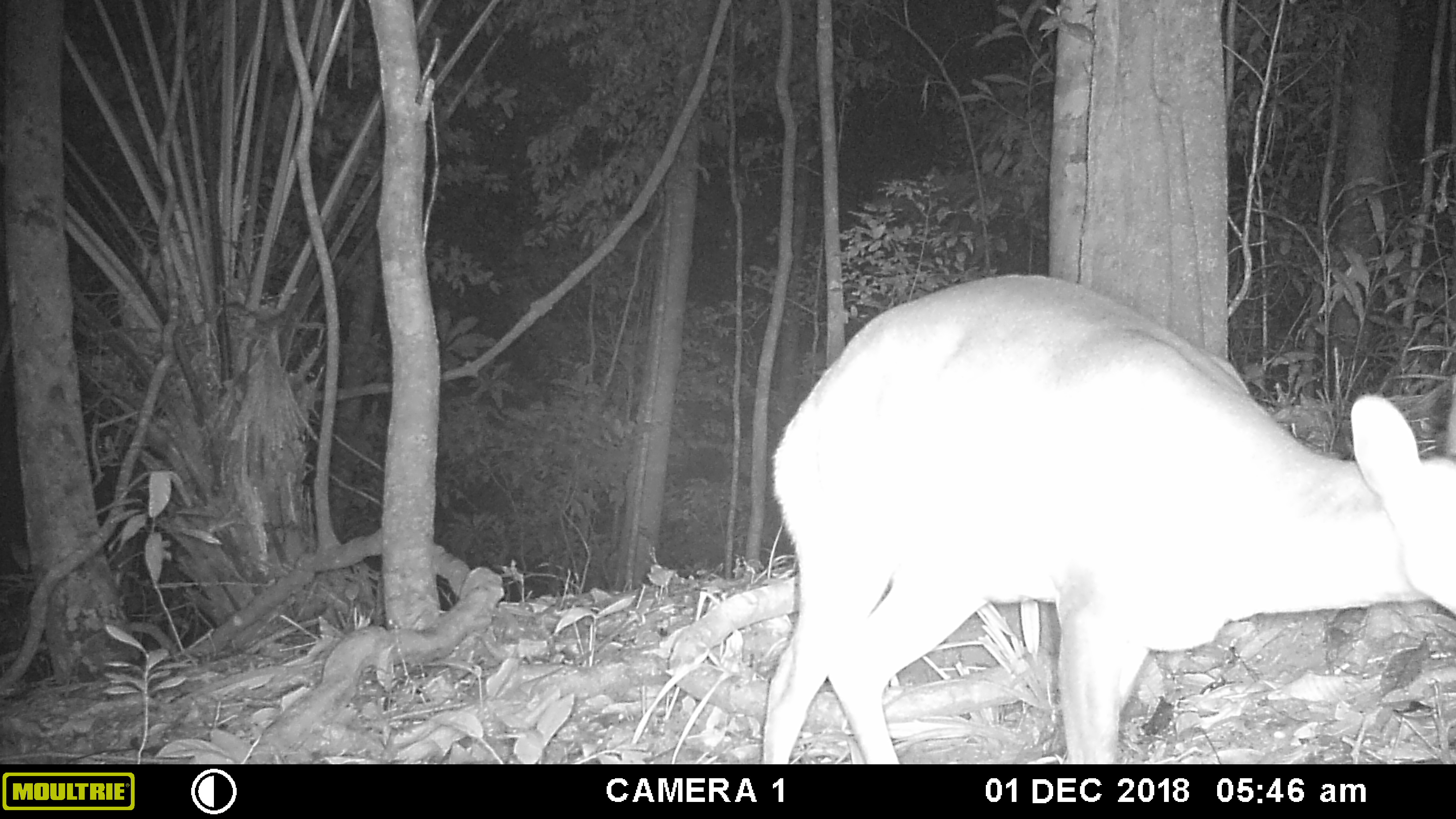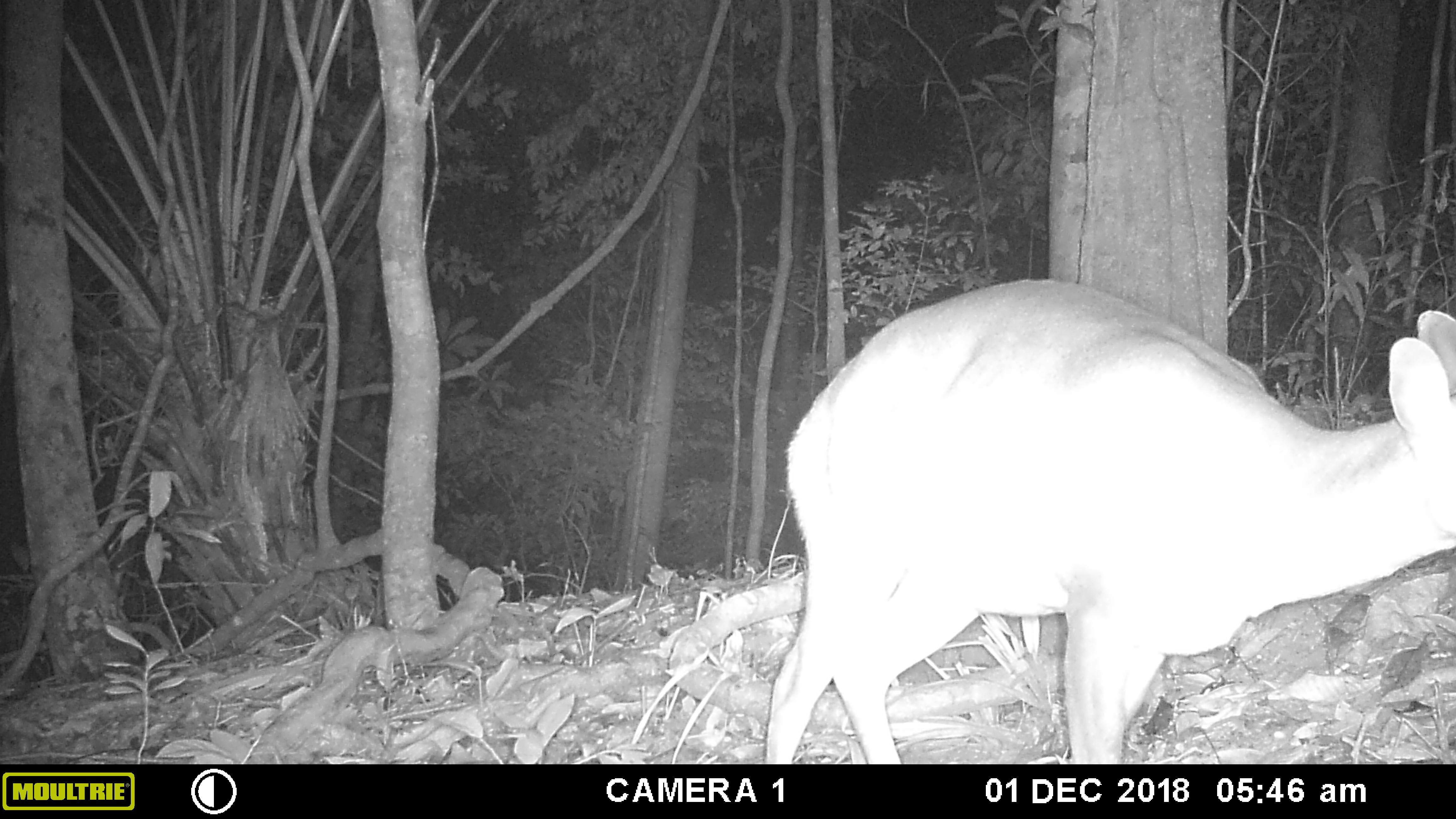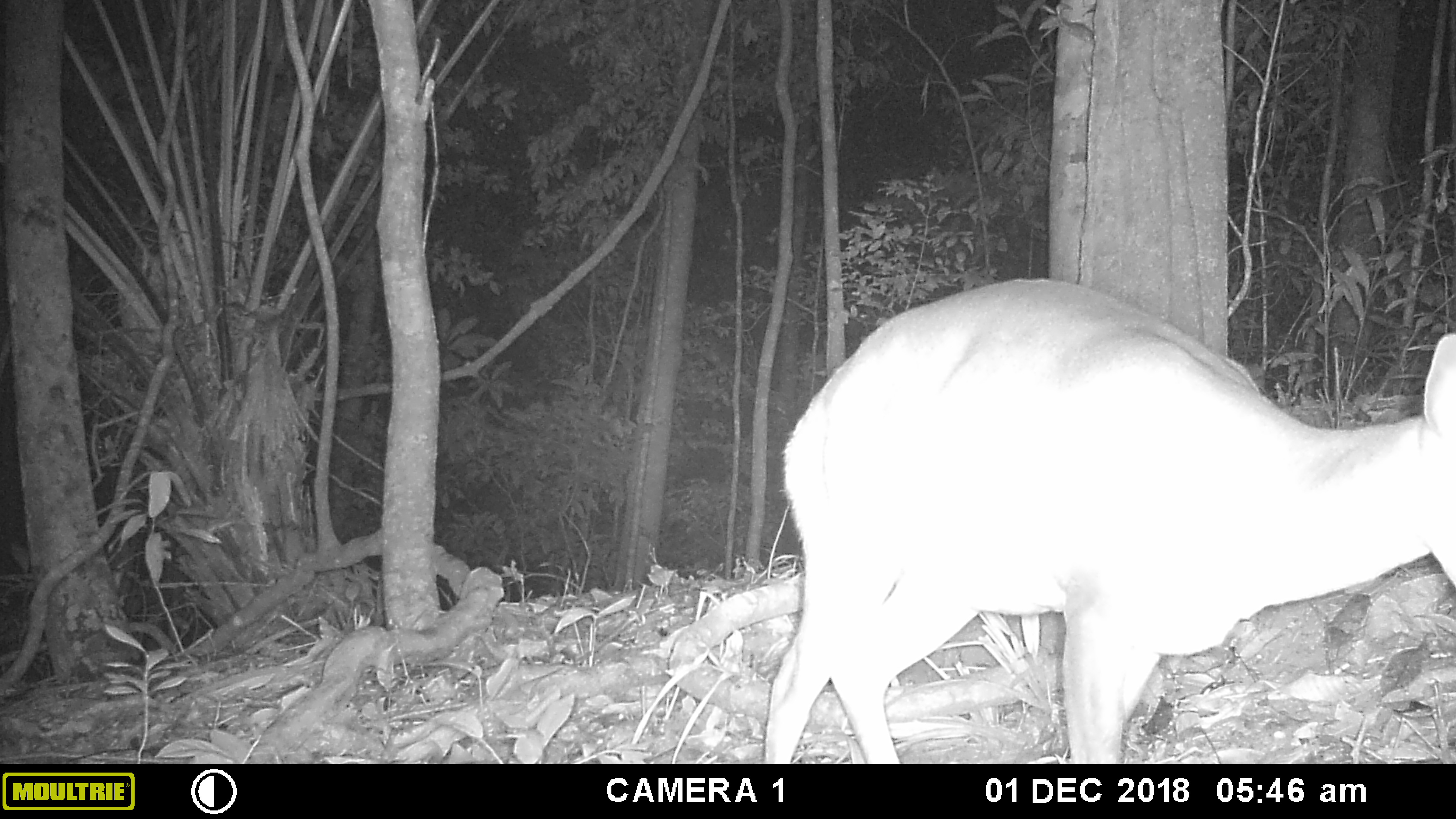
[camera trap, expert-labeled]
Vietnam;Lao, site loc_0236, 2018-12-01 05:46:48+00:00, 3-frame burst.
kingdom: Animalia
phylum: Chordata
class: Mammalia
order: Artiodactyla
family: Cervidae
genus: Muntiacus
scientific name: Muntiacus vuquangensis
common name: large-antlered muntjac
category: large antlered muntjac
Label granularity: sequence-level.